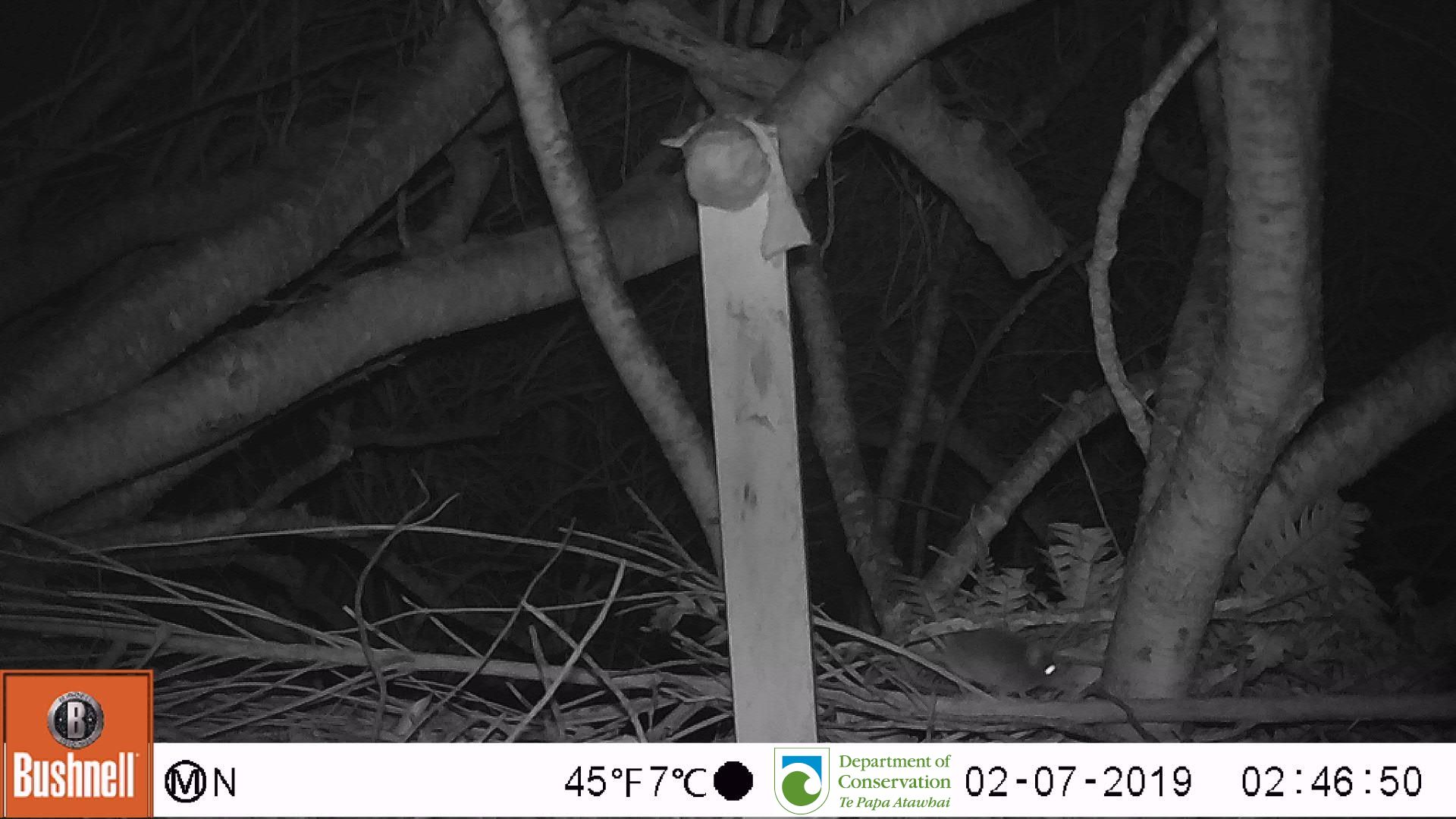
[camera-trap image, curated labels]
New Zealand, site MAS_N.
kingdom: Animalia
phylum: Chordata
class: Mammalia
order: Rodentia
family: Muridae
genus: Mus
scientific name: Mus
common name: mouse